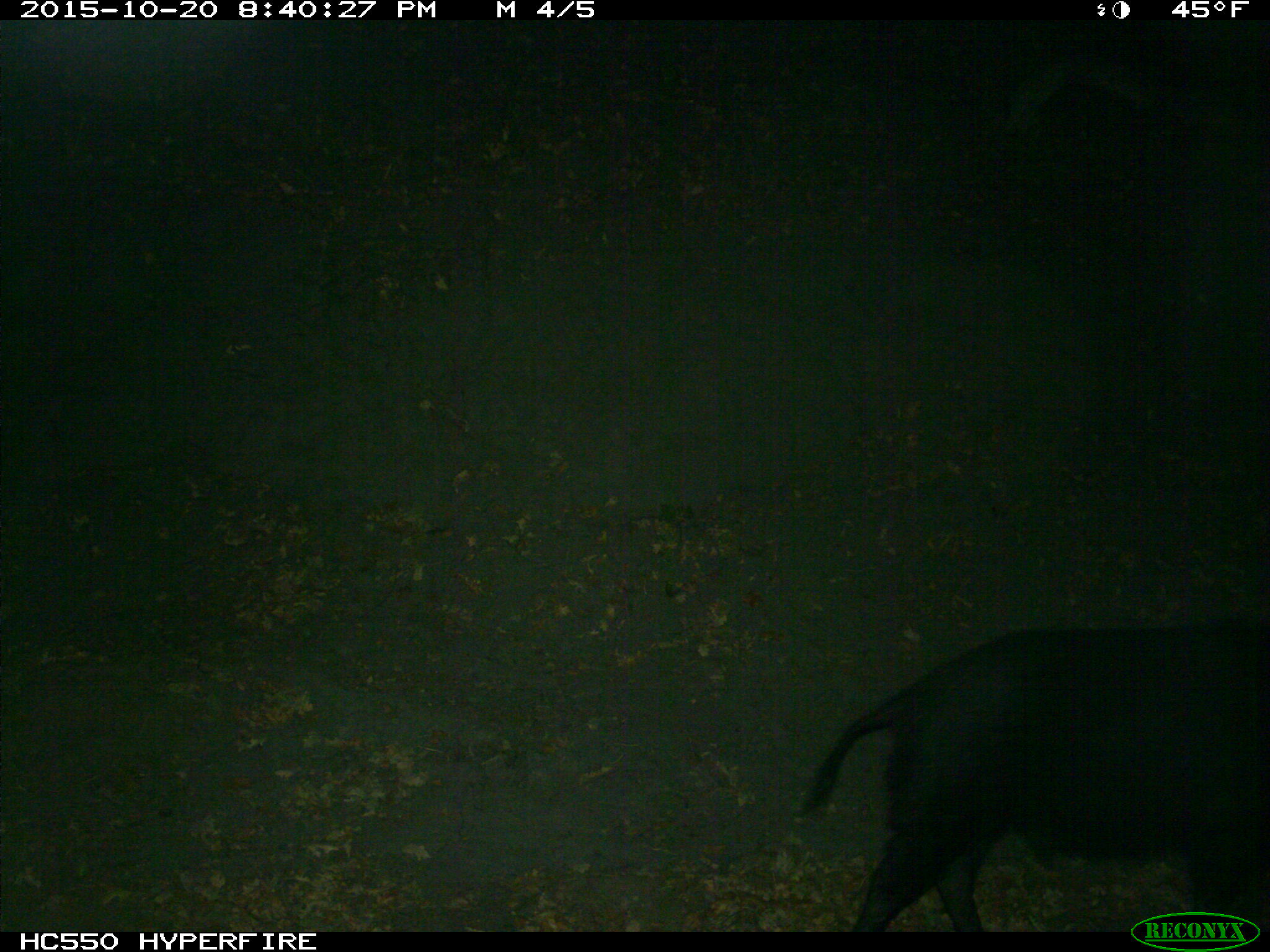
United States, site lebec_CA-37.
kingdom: Animalia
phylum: Chordata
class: Mammalia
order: Artiodactyla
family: Suidae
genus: Sus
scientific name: Sus scrofa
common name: wild boar